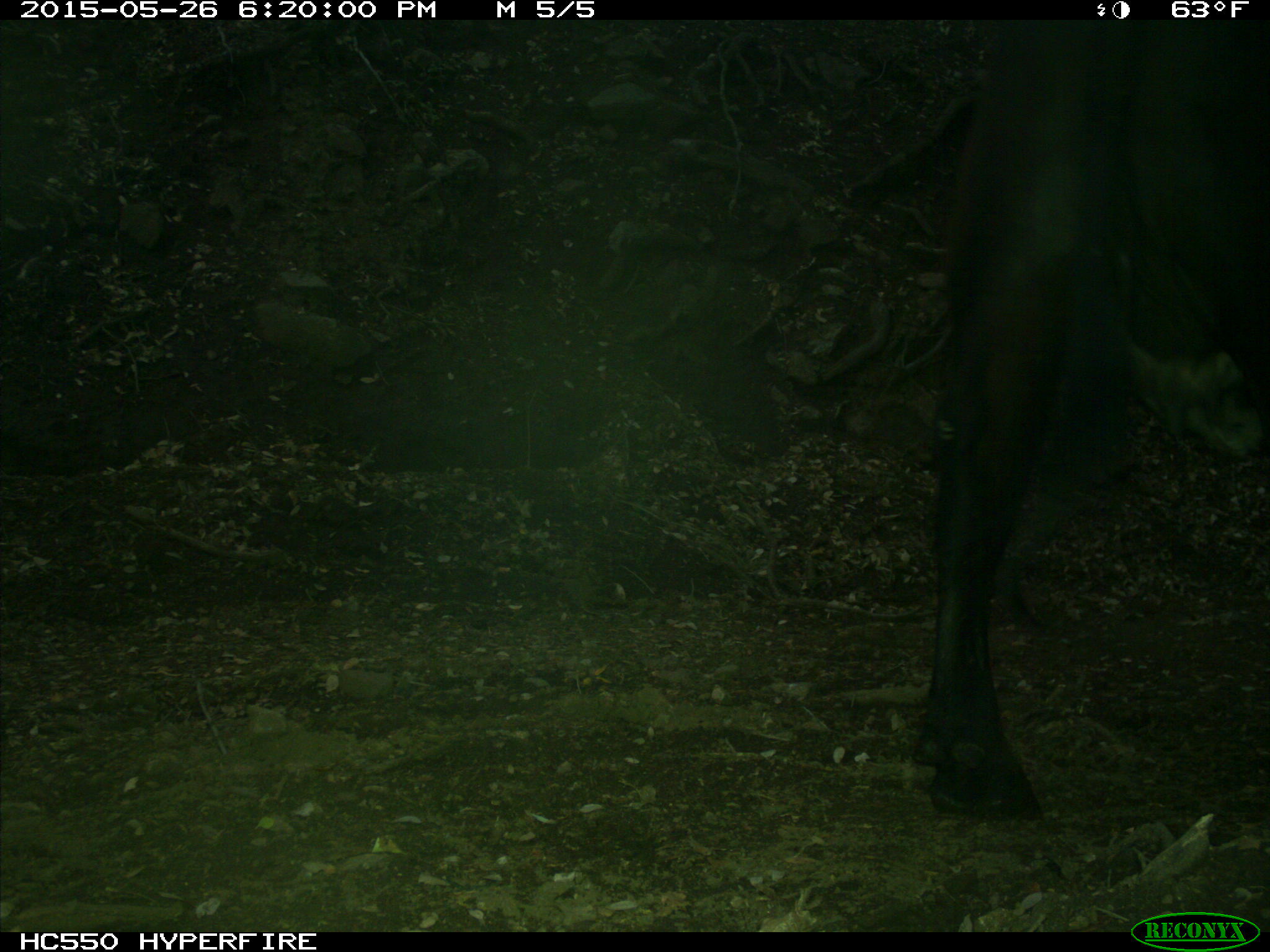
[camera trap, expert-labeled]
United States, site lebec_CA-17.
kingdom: Animalia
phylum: Chordata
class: Mammalia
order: Artiodactyla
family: Bovidae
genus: Bos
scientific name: Bos taurus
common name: domestic cow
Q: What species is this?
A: Bos taurus (domestic cow).